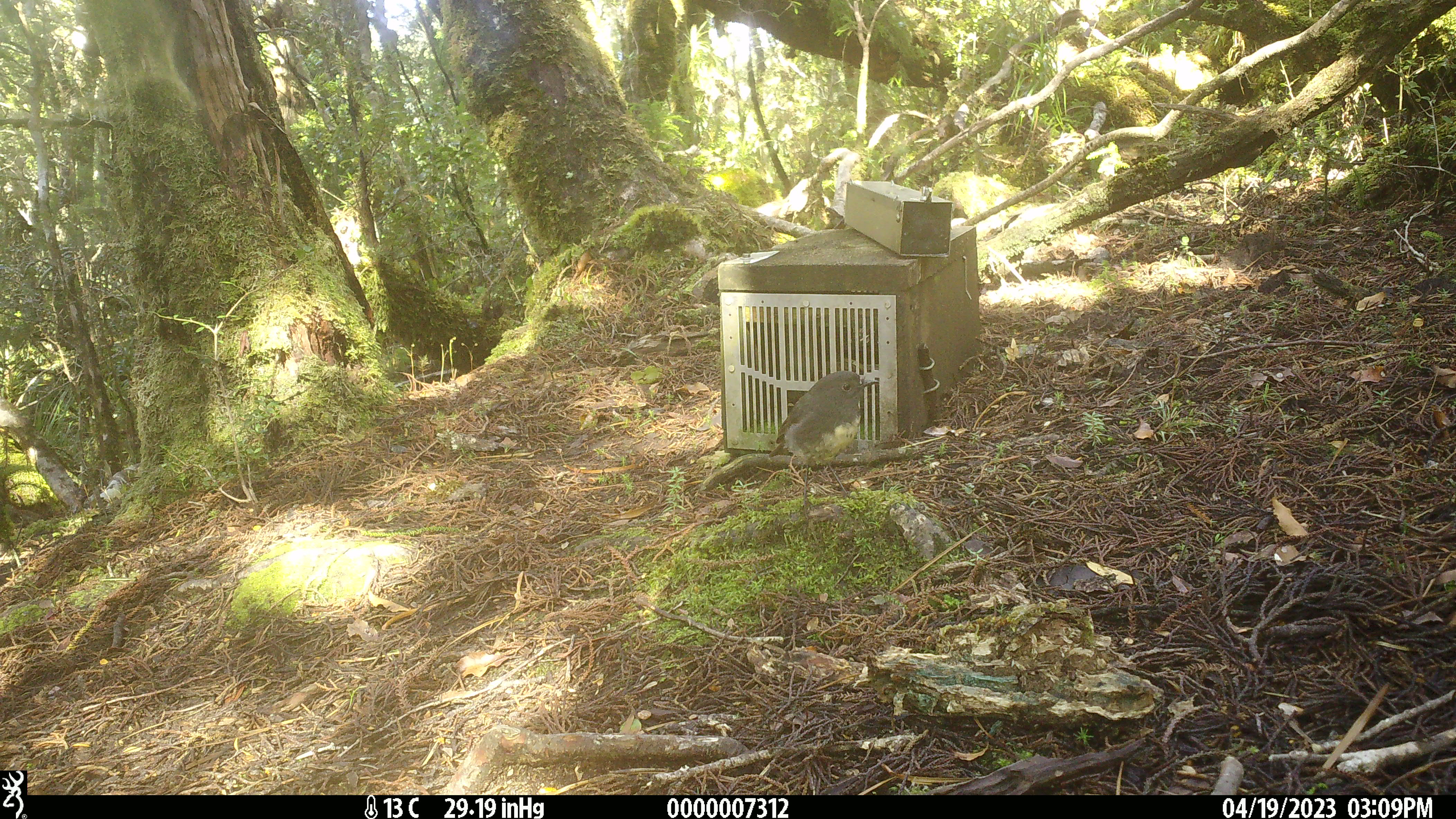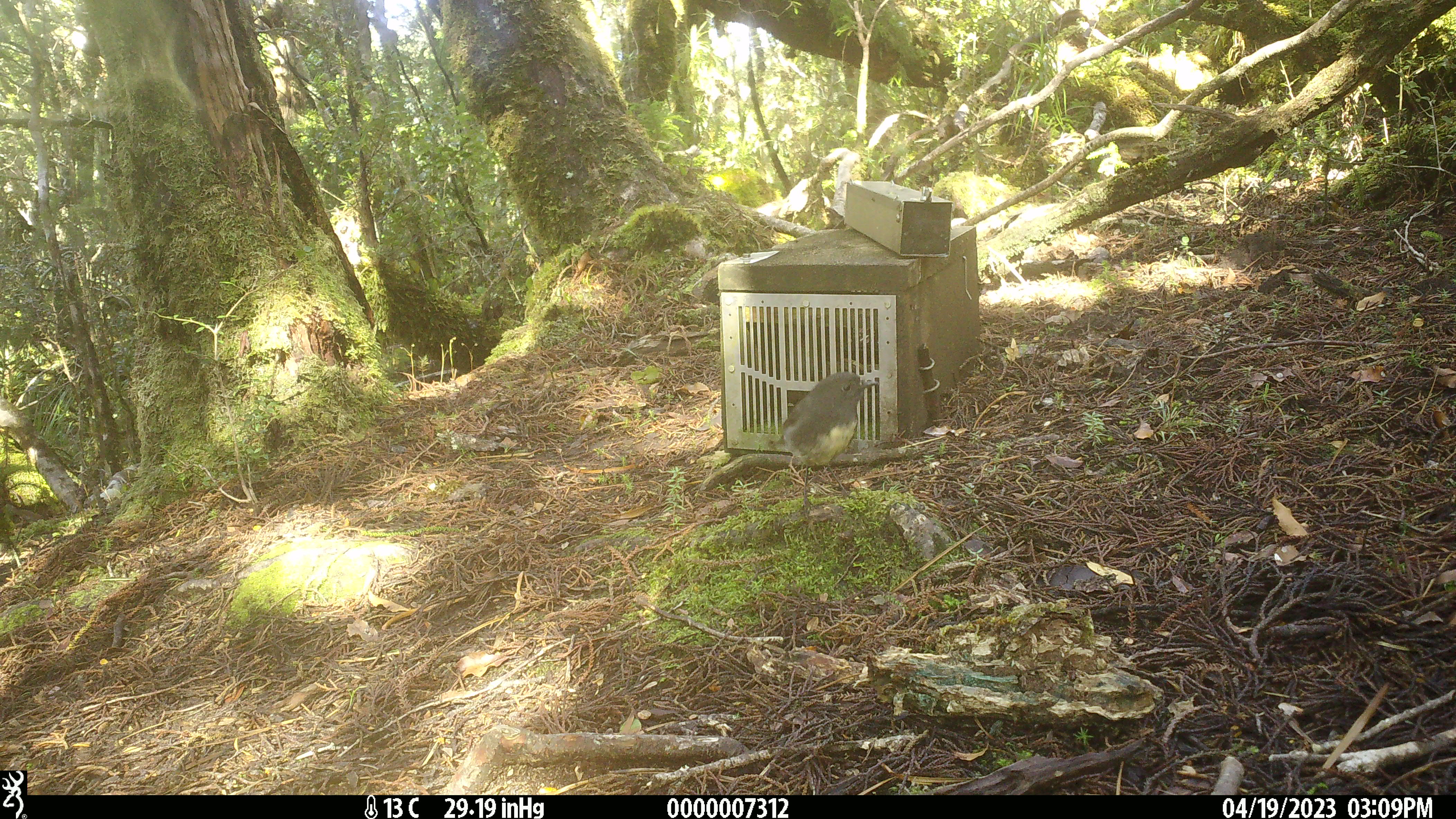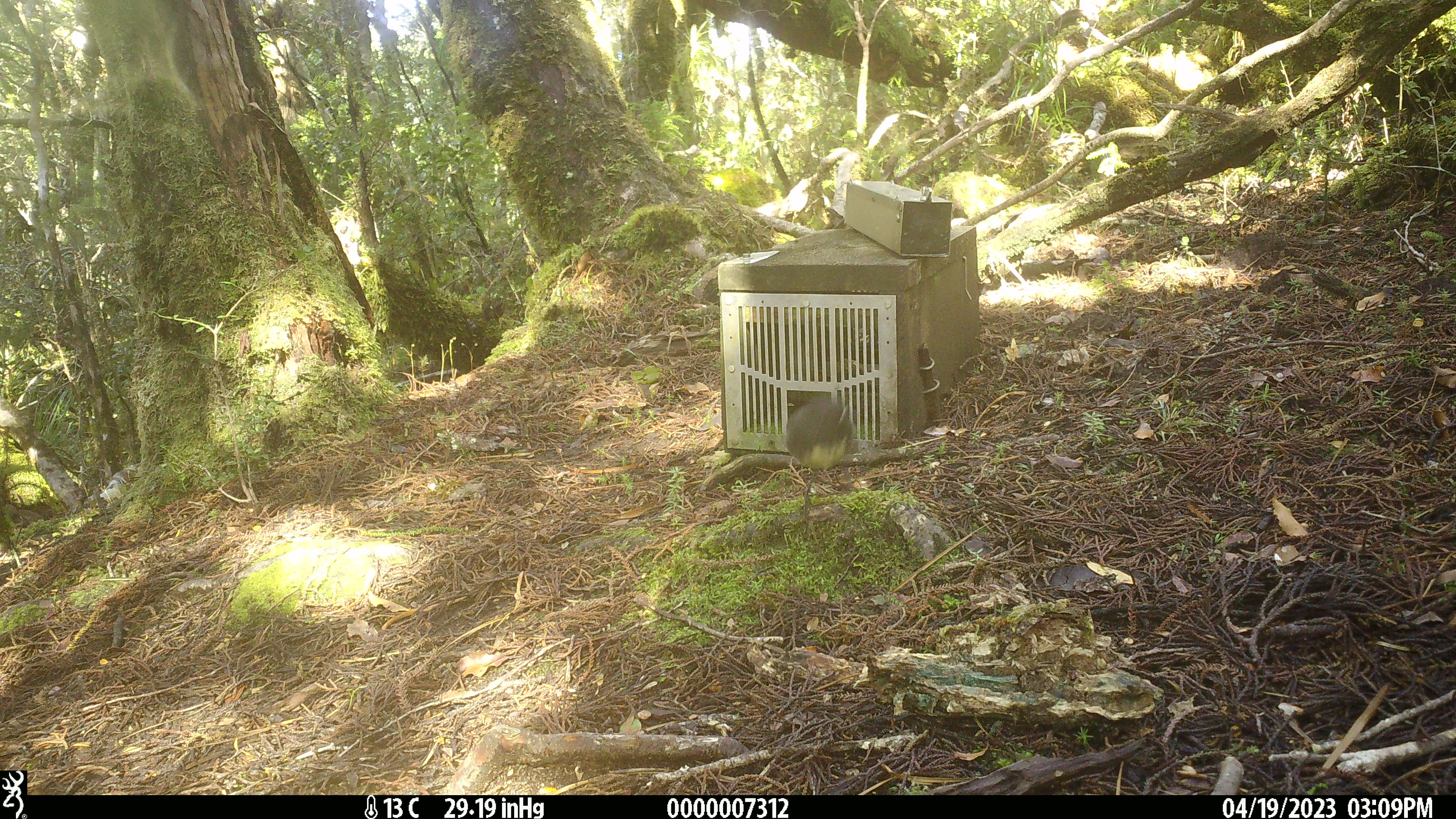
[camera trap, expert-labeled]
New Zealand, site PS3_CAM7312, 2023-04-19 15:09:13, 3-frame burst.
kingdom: Animalia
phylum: Chordata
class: Aves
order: Passeriformes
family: Petroicidae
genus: Petroica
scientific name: Petroica australis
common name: new zealand robin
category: robin